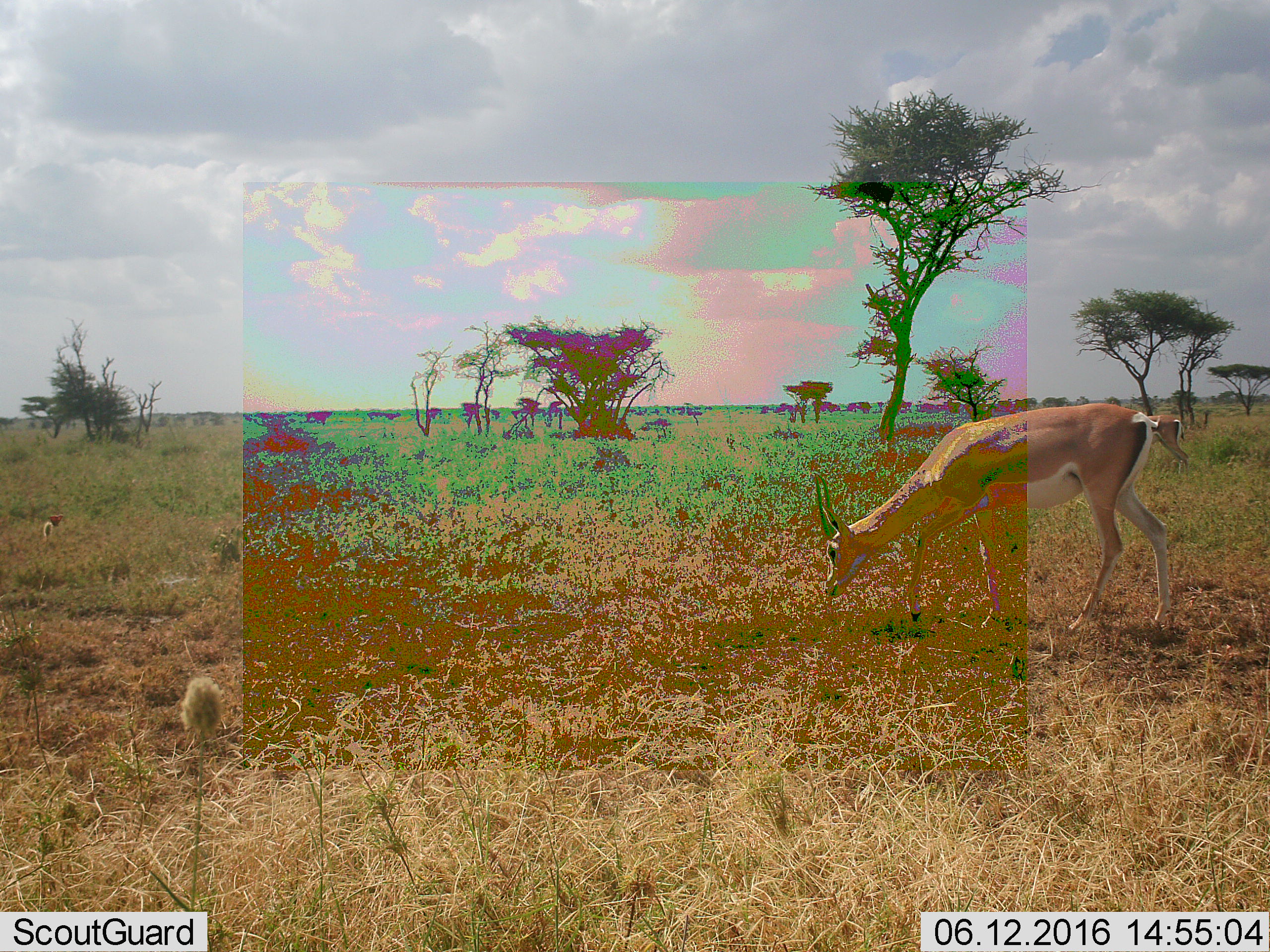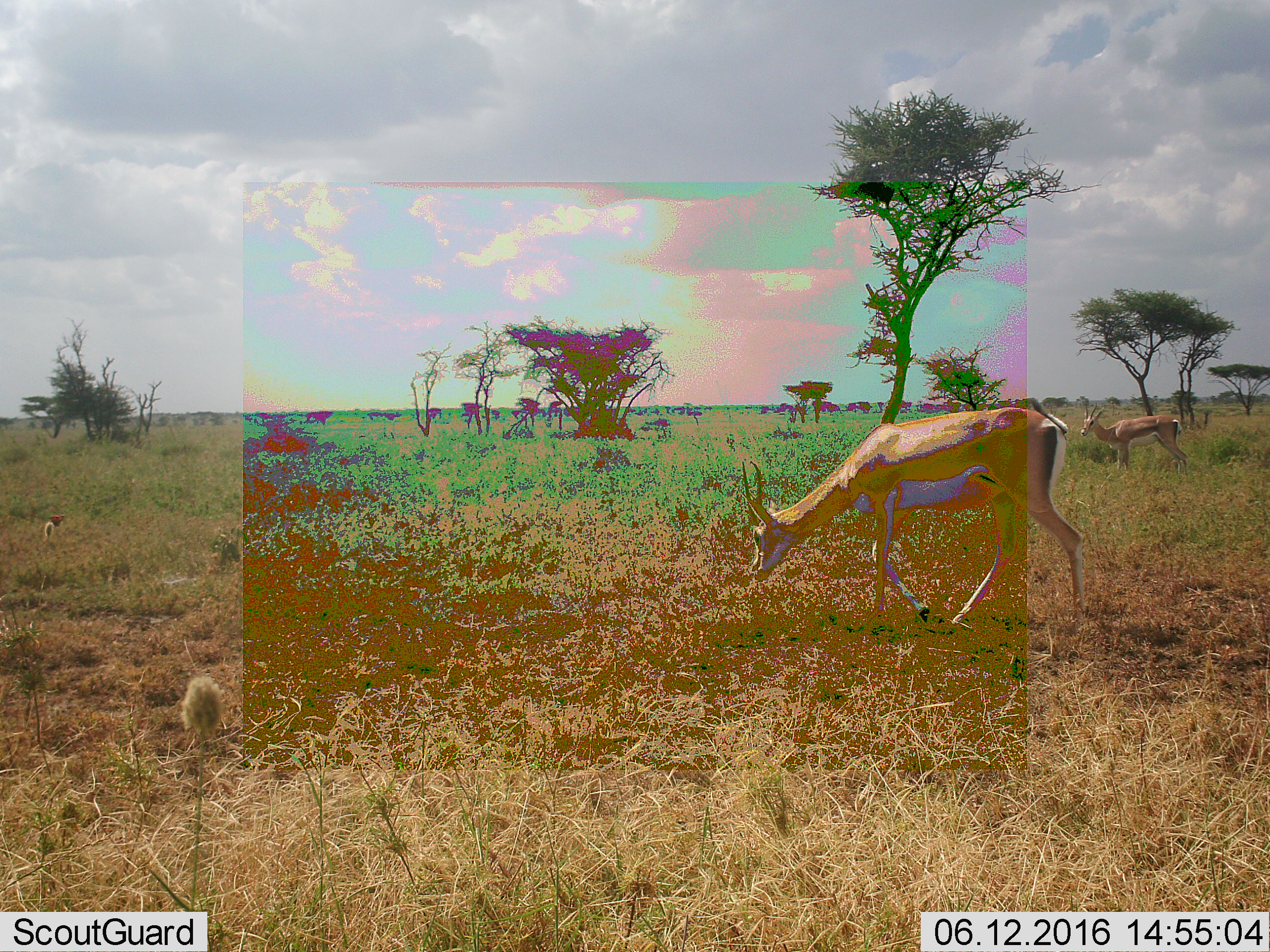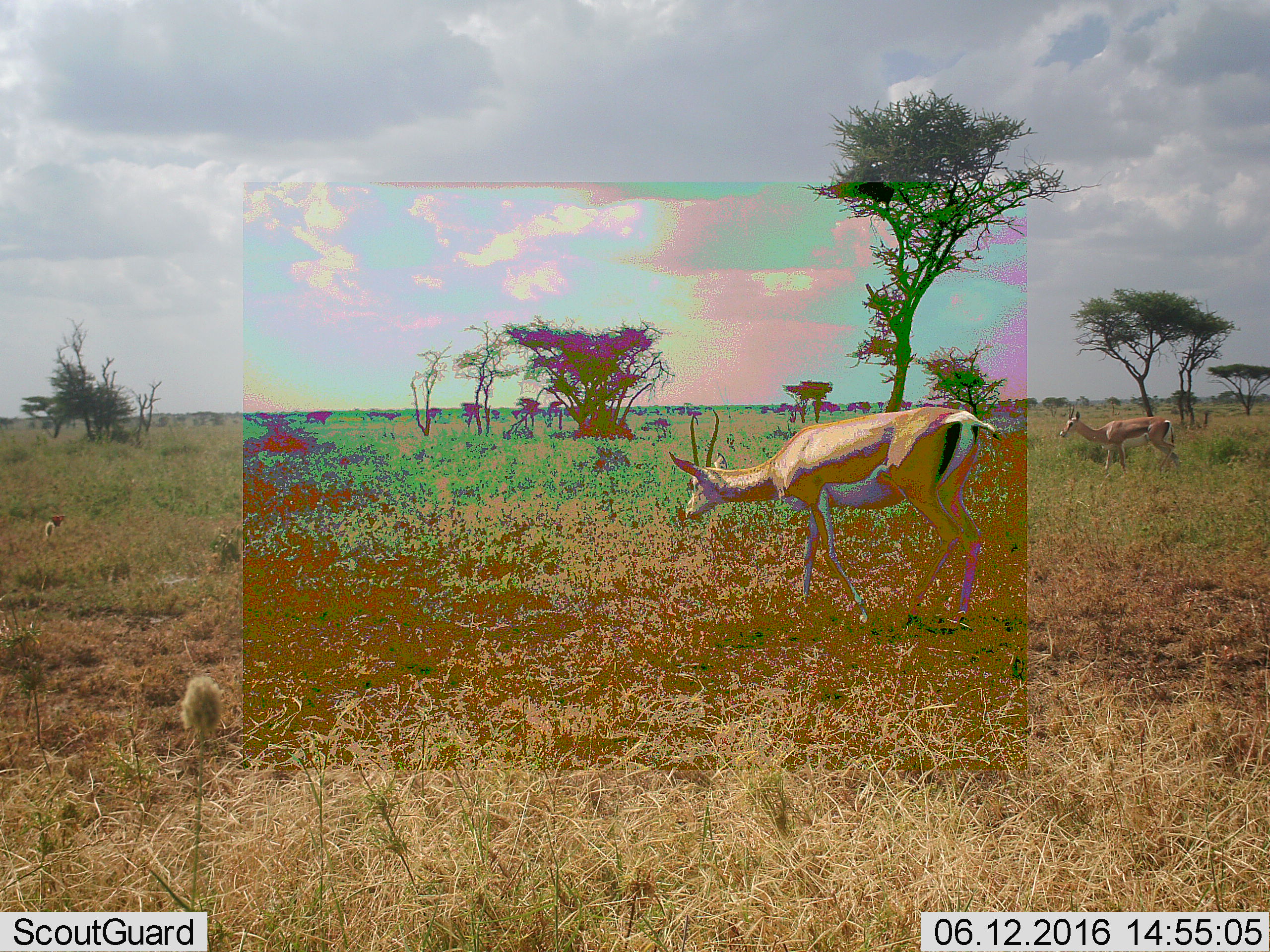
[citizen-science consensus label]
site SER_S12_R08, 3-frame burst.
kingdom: Animalia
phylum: Chordata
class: Mammalia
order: Artiodactyla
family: Bovidae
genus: Nanger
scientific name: Nanger granti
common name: grant's gazelle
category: gazellegrants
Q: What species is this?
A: Gazellegrants (grant's gazelle) (Nanger granti).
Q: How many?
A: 2.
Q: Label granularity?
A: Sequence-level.